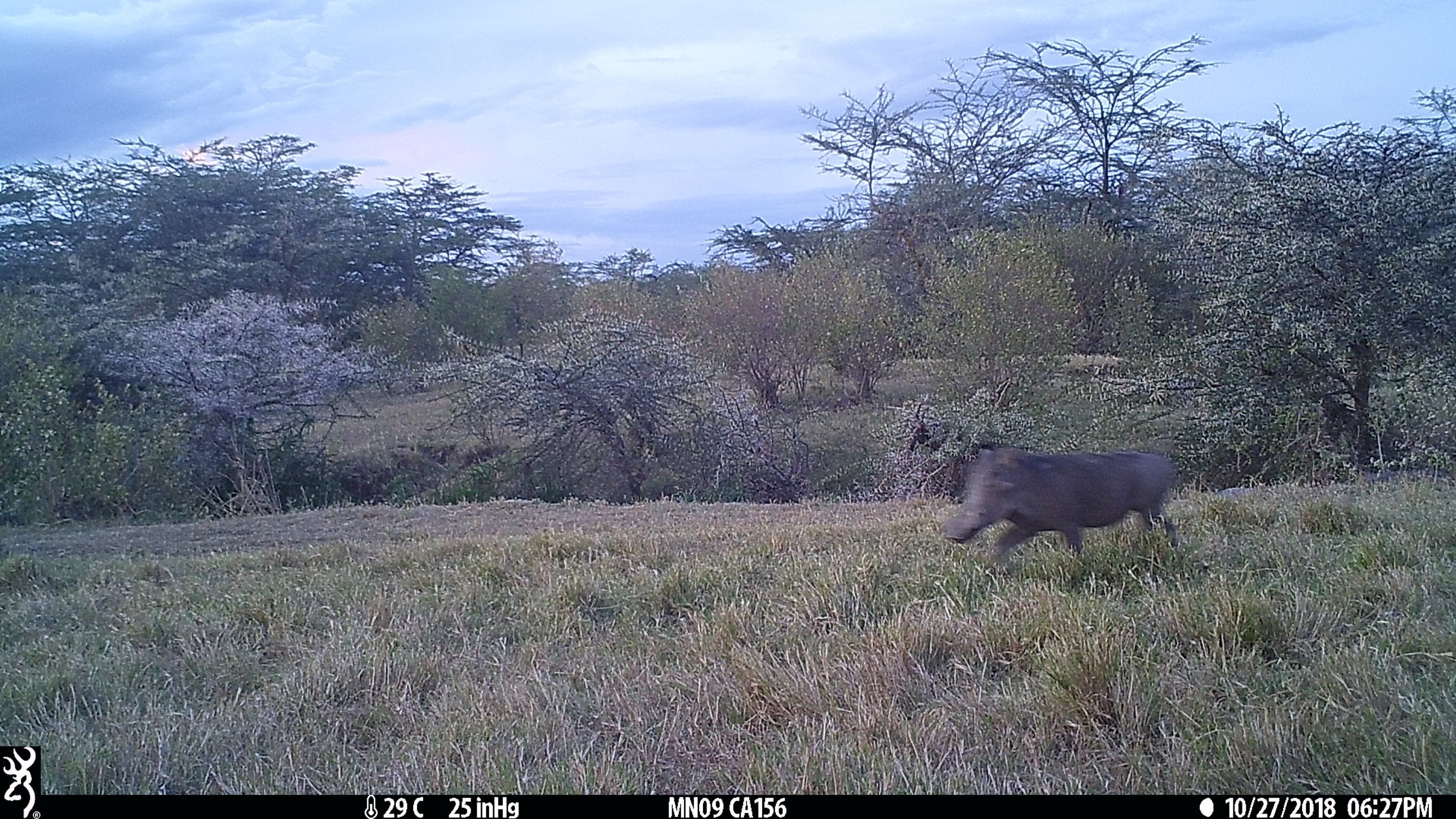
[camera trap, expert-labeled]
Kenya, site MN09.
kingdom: Animalia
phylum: Chordata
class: Mammalia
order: Artiodactyla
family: Suidae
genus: Phacochoerus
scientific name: Phacochoerus africanus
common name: common warthog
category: warthog